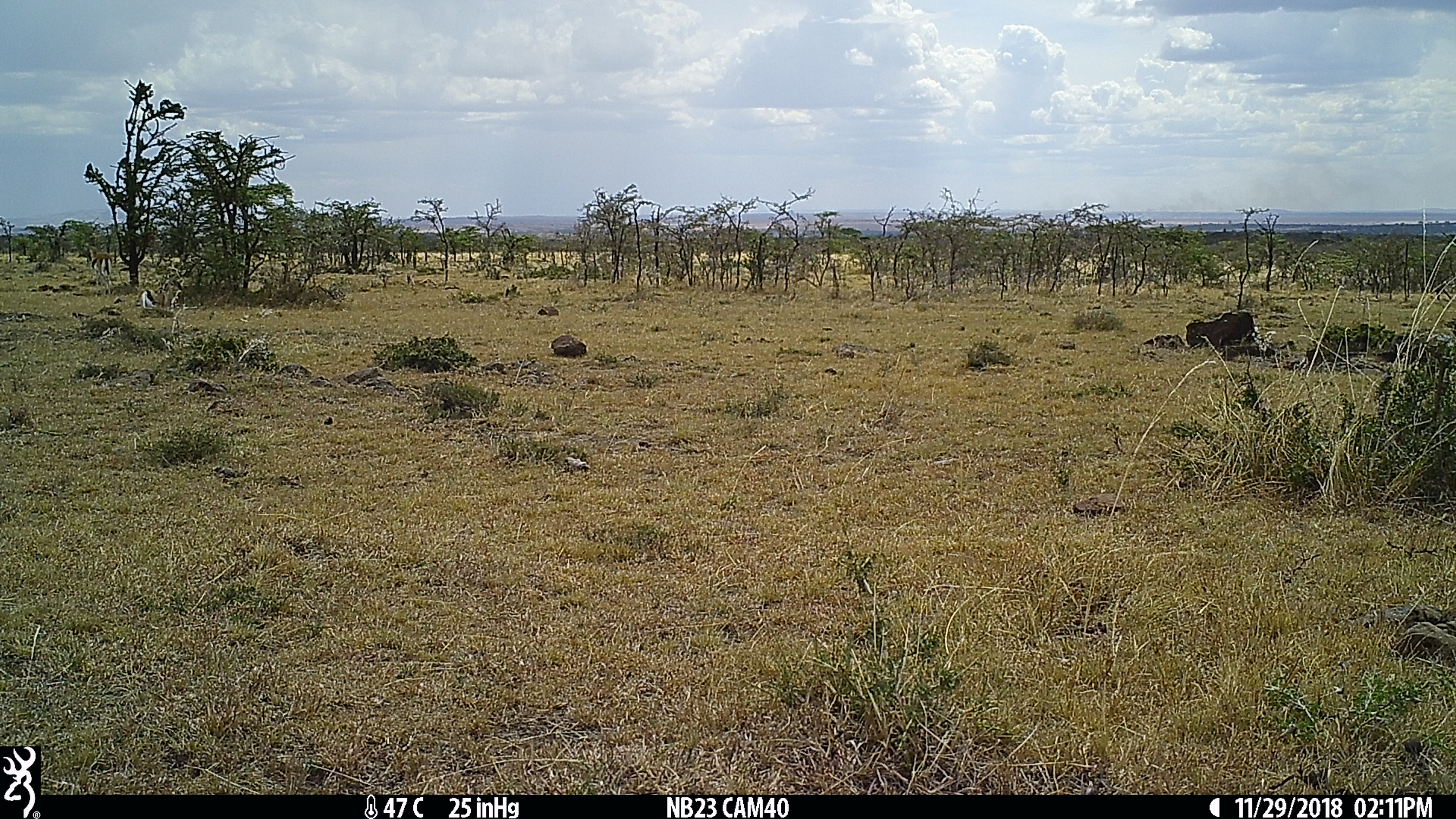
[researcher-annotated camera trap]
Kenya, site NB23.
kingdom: Animalia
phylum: Chordata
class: Mammalia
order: Artiodactyla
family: Bovidae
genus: Eudorcas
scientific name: Eudorcas thomsonii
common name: thomon's gazelle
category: gazelle thomsons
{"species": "gazelle thomsons (thomon's gazelle) (Eudorcas thomsonii)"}